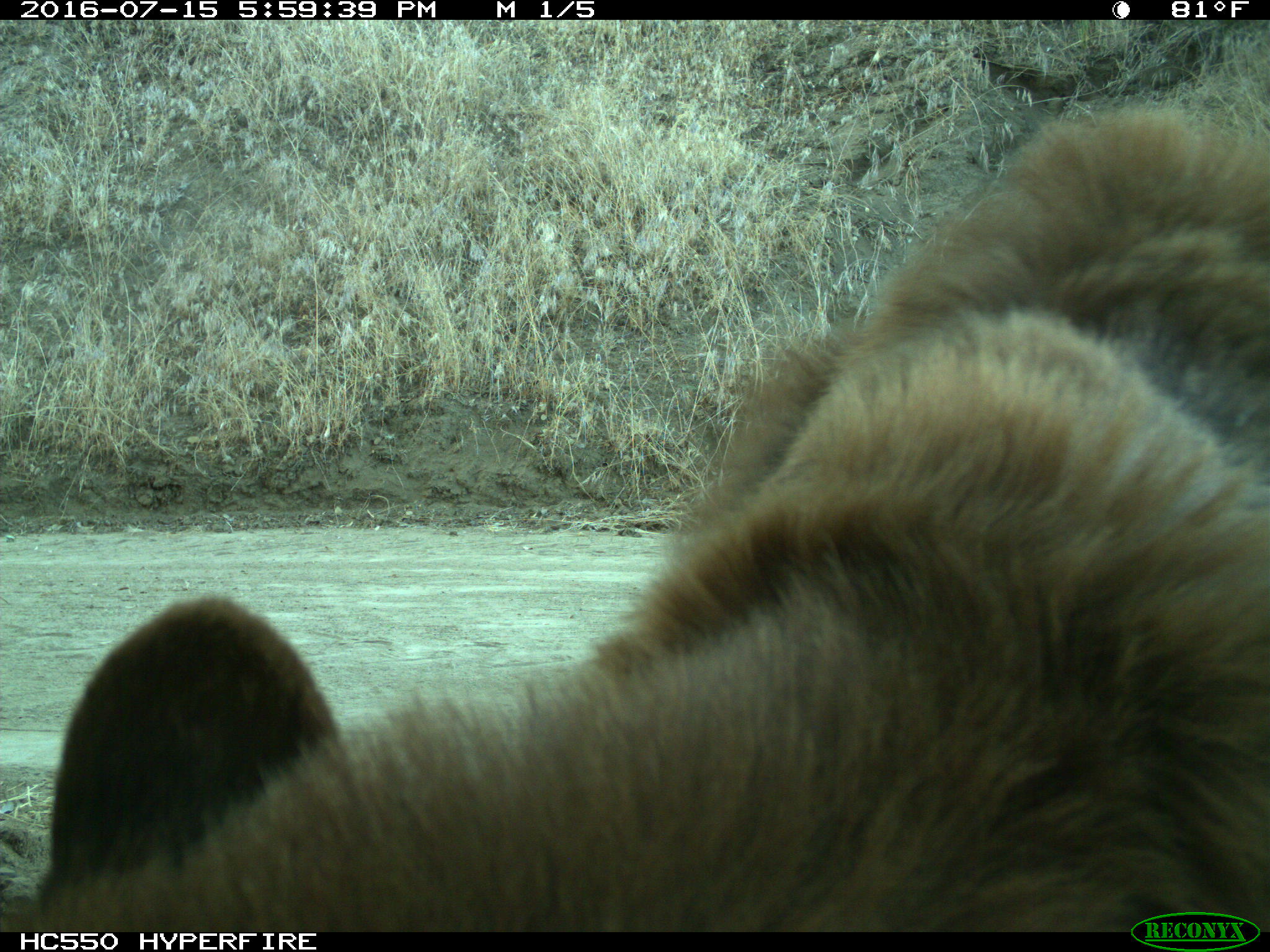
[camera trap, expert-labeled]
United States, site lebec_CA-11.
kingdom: Animalia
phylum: Chordata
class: Mammalia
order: Carnivora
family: Ursidae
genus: Ursus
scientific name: Ursus americanus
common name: american black bear